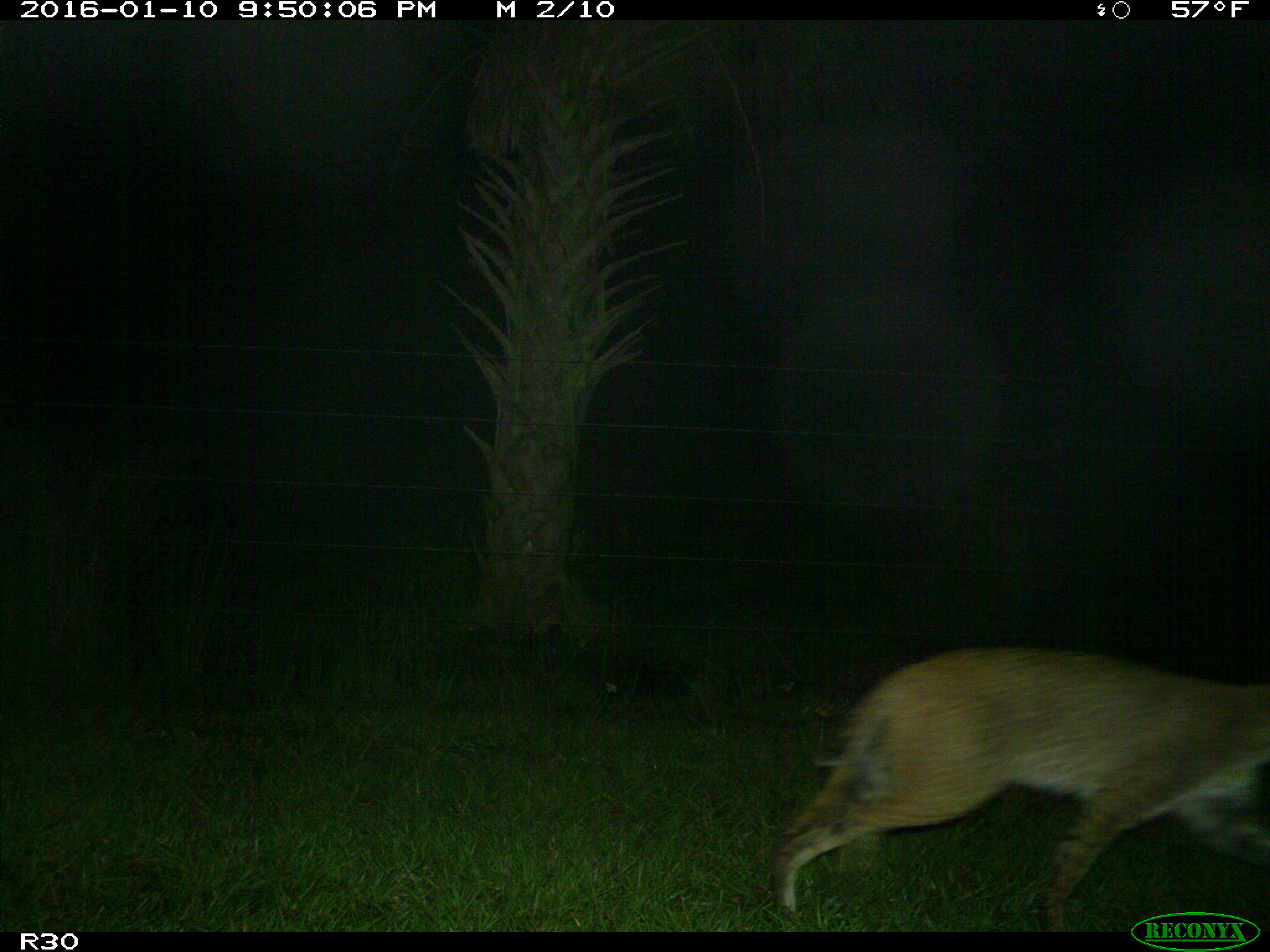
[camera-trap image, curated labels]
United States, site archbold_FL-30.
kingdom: Animalia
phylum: Chordata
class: Mammalia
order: Carnivora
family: Felidae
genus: Lynx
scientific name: Lynx rufus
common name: bobcat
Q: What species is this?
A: Lynx rufus (bobcat).